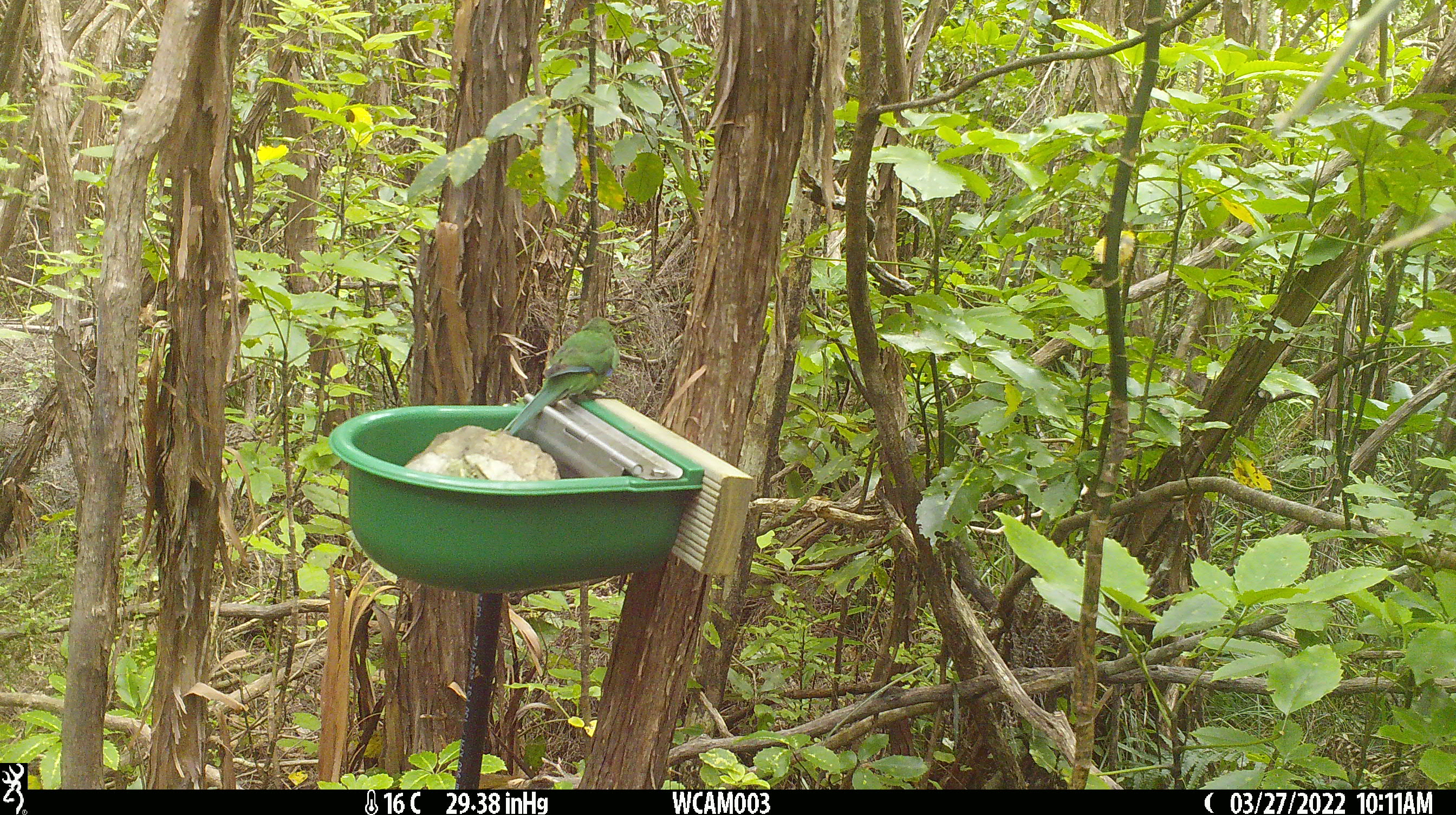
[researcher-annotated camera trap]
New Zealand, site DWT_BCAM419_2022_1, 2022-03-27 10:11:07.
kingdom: Animalia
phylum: Chordata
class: Aves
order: Psittaciformes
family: Psittaculidae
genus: Cyanoramphus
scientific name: Cyanoramphus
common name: parakeet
Parakeet (Cyanoramphus).